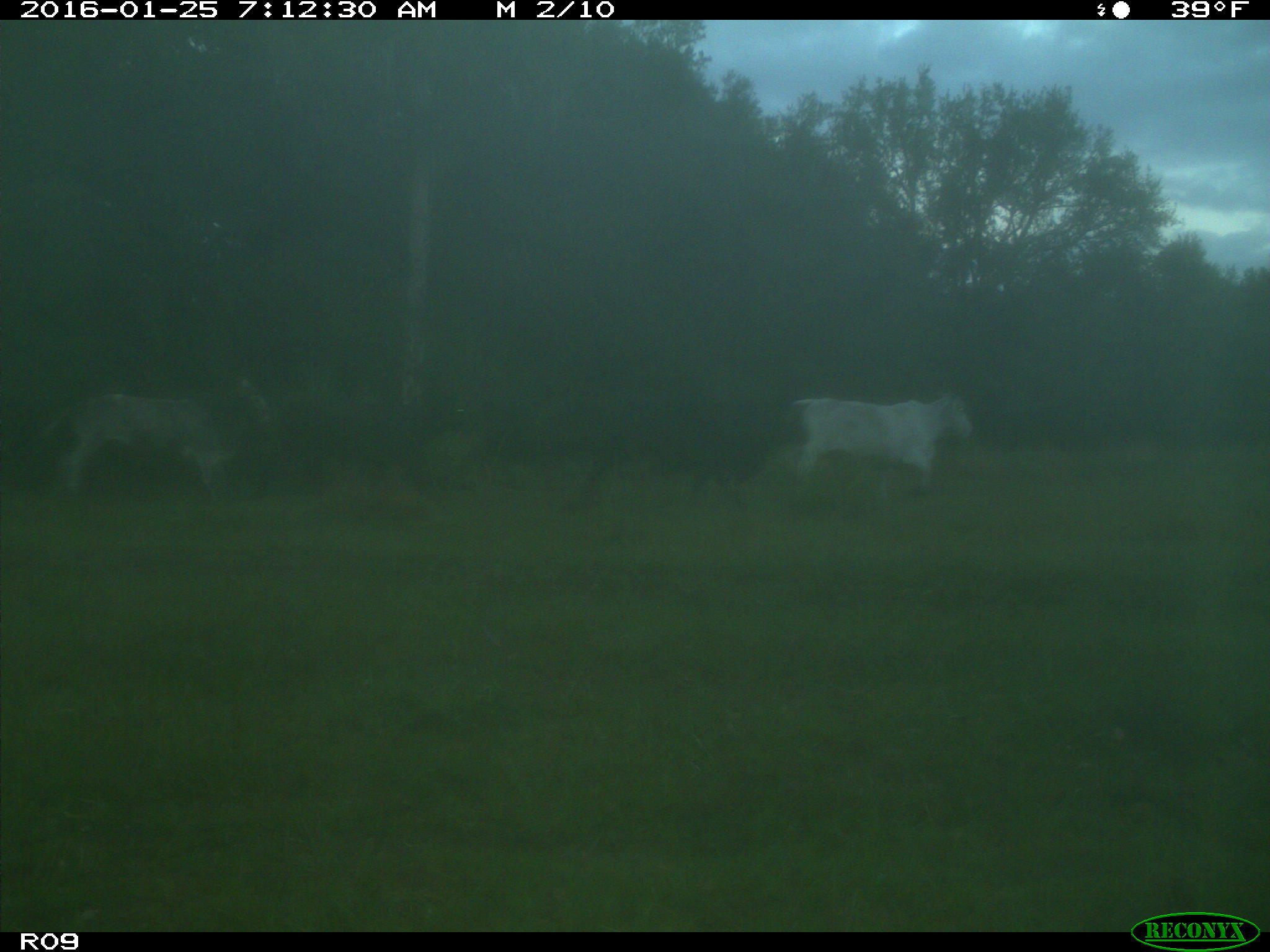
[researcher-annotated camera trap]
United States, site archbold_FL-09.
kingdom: Animalia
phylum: Chordata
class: Mammalia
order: Artiodactyla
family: Bovidae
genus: Bos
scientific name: Bos taurus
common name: domestic cow